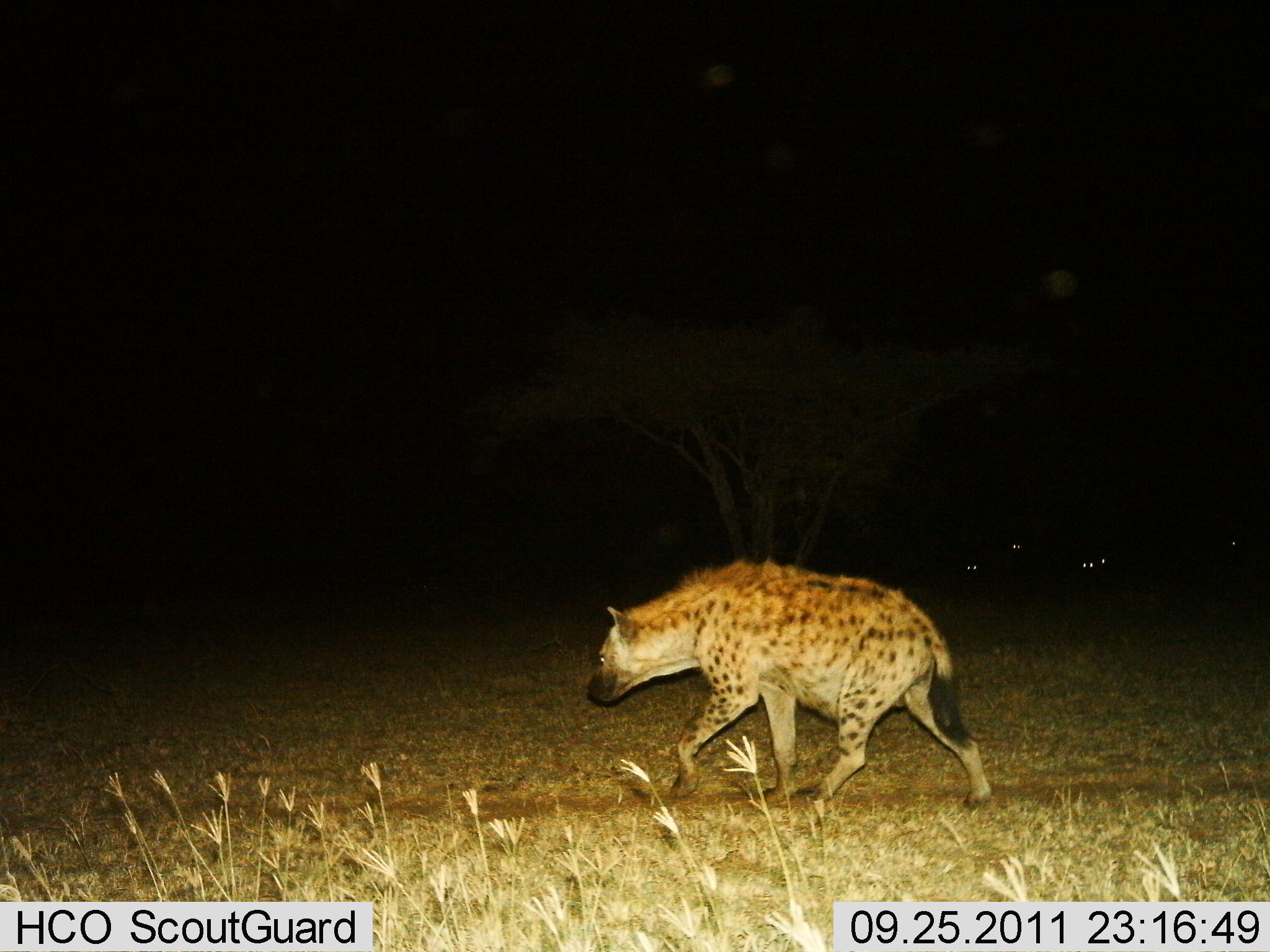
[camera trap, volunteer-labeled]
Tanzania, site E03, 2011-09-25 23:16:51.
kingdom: Animalia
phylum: Chordata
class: Mammalia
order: Carnivora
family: Hyaenidae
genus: Crocuta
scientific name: Crocuta crocuta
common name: spotted hyena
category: hyenaspotted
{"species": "hyenaspotted (spotted hyena) (Crocuta crocuta)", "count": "1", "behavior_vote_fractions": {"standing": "0%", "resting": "0%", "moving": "100%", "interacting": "0%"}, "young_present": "0%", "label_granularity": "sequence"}